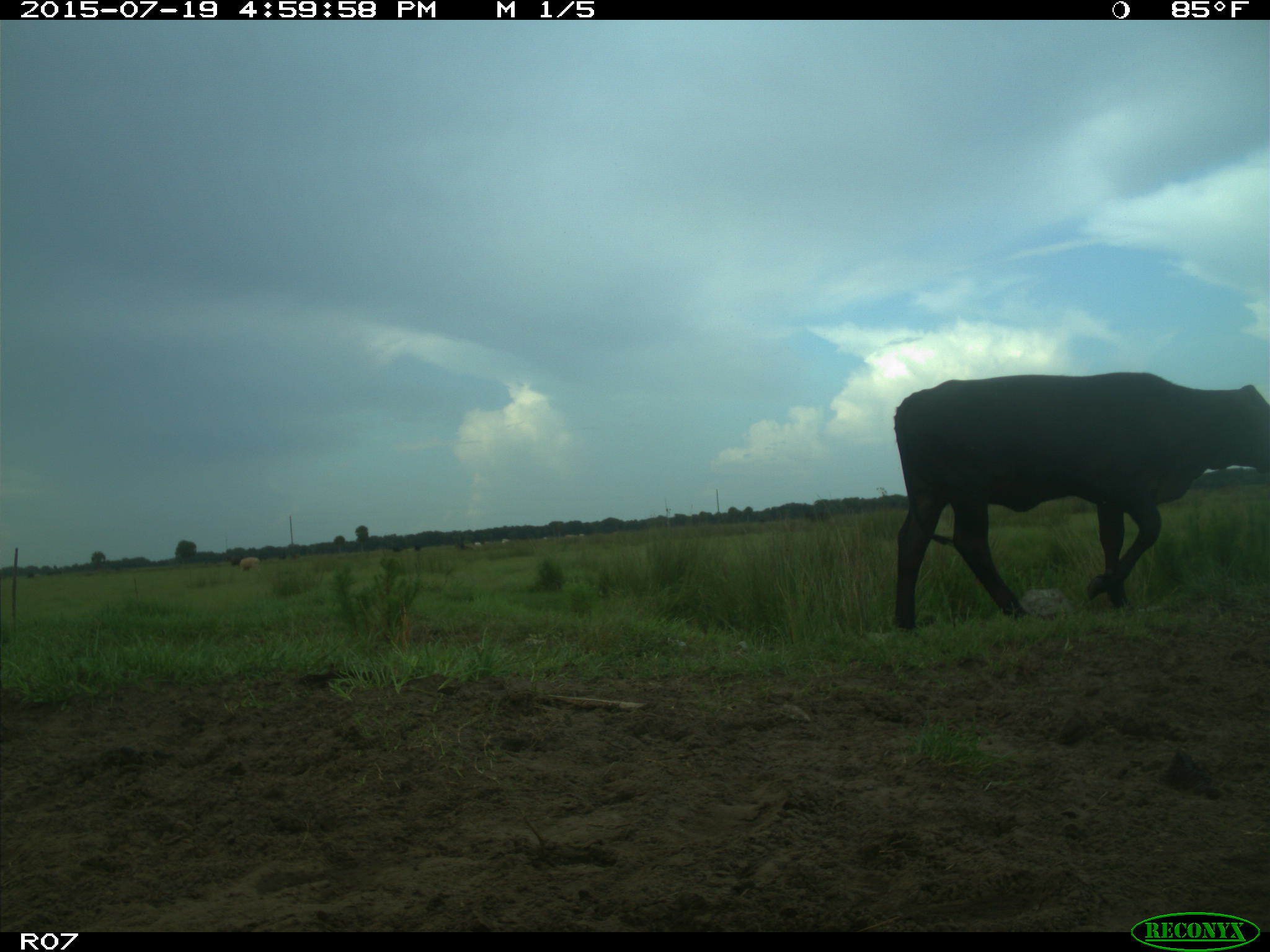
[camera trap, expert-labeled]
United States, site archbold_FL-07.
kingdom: Animalia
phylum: Chordata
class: Mammalia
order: Artiodactyla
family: Bovidae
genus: Bos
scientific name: Bos taurus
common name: domestic cow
Bos taurus (domestic cow).